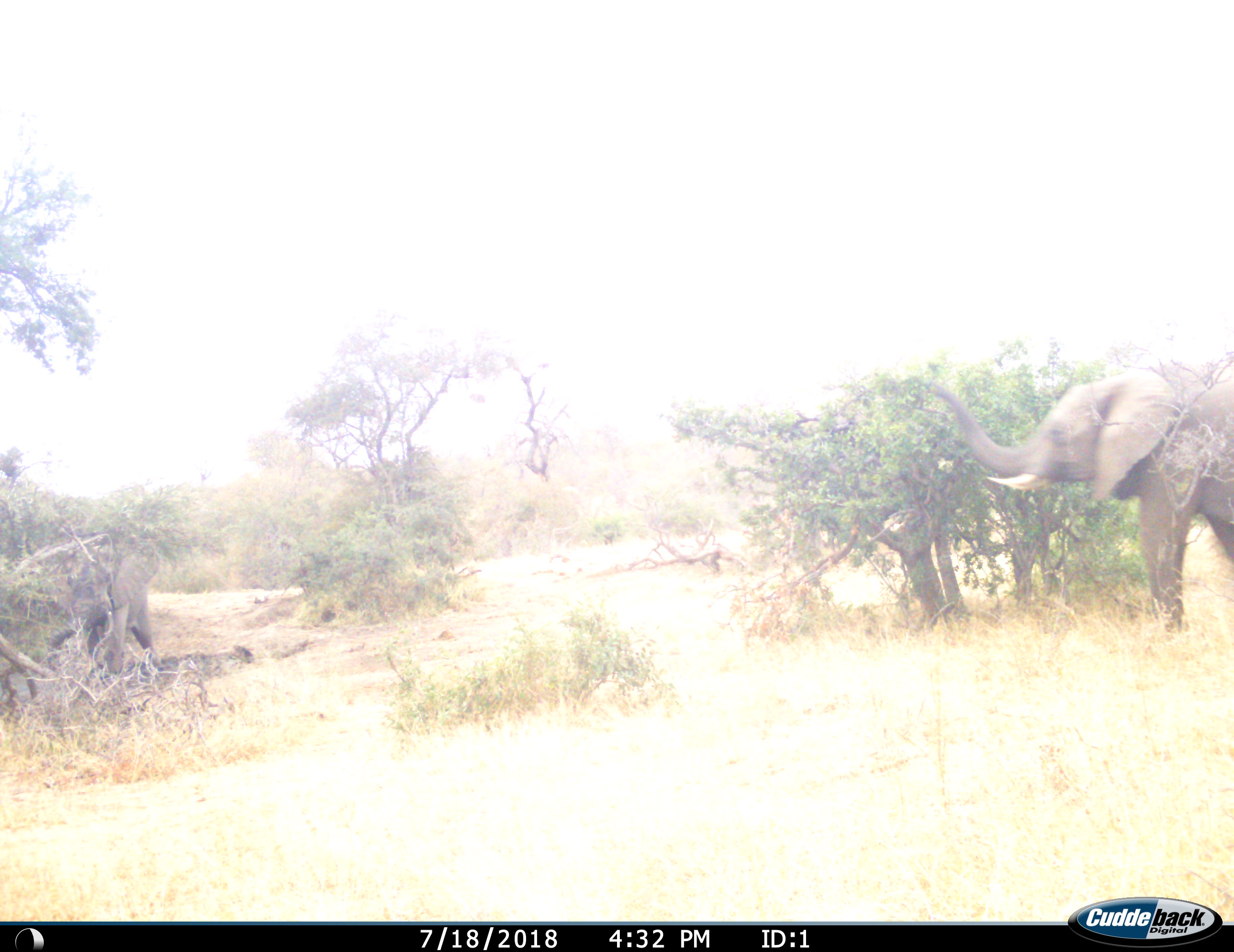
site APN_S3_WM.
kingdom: Animalia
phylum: Chordata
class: Mammalia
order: Proboscidea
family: Elephantidae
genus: Loxodonta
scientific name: Loxodonta africana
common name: african bush elephant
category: elephant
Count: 2.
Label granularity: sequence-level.